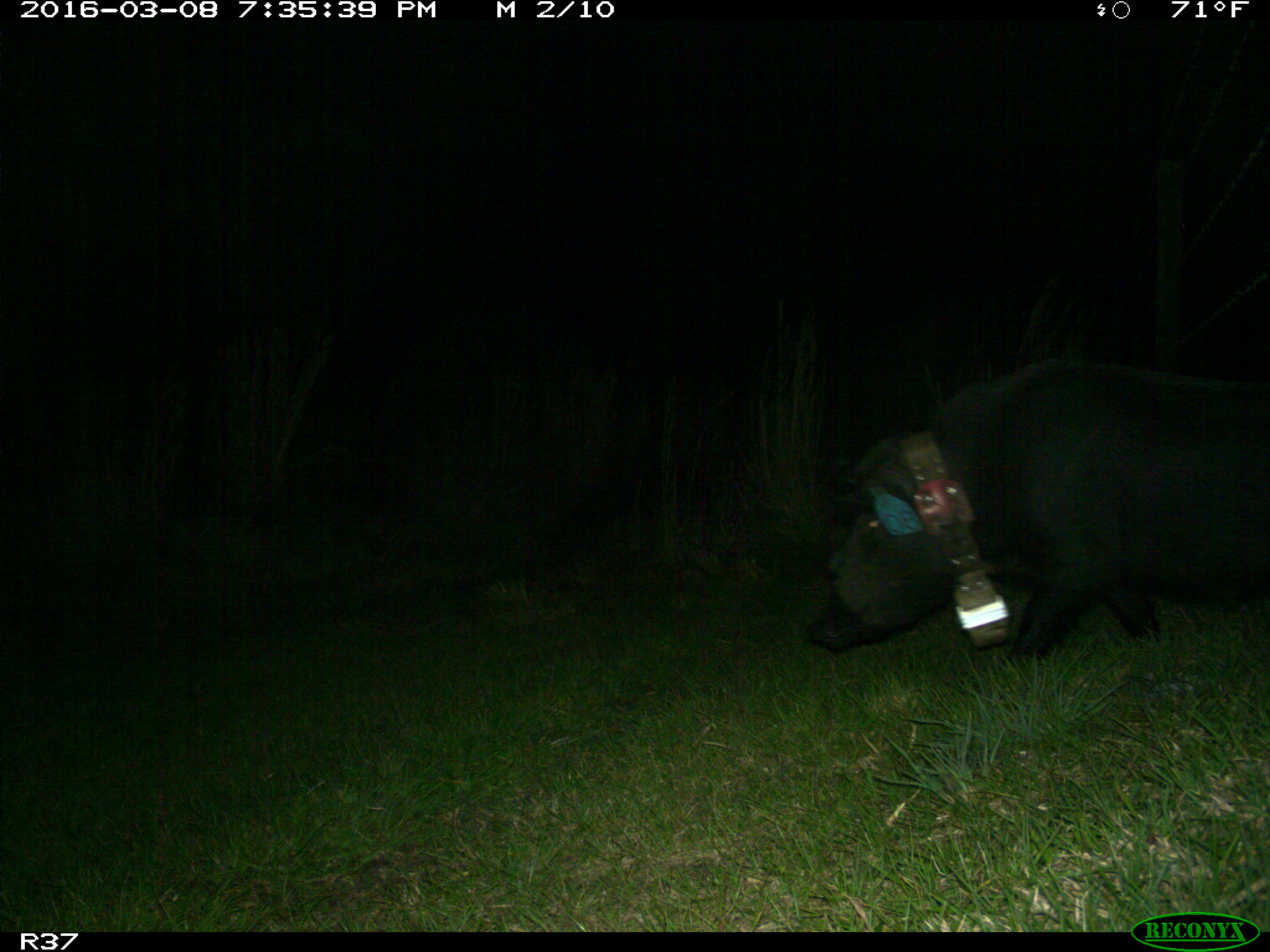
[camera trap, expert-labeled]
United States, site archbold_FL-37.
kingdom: Animalia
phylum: Chordata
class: Mammalia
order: Artiodactyla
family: Suidae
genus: Sus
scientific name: Sus scrofa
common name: wild boar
Sus scrofa (wild boar).